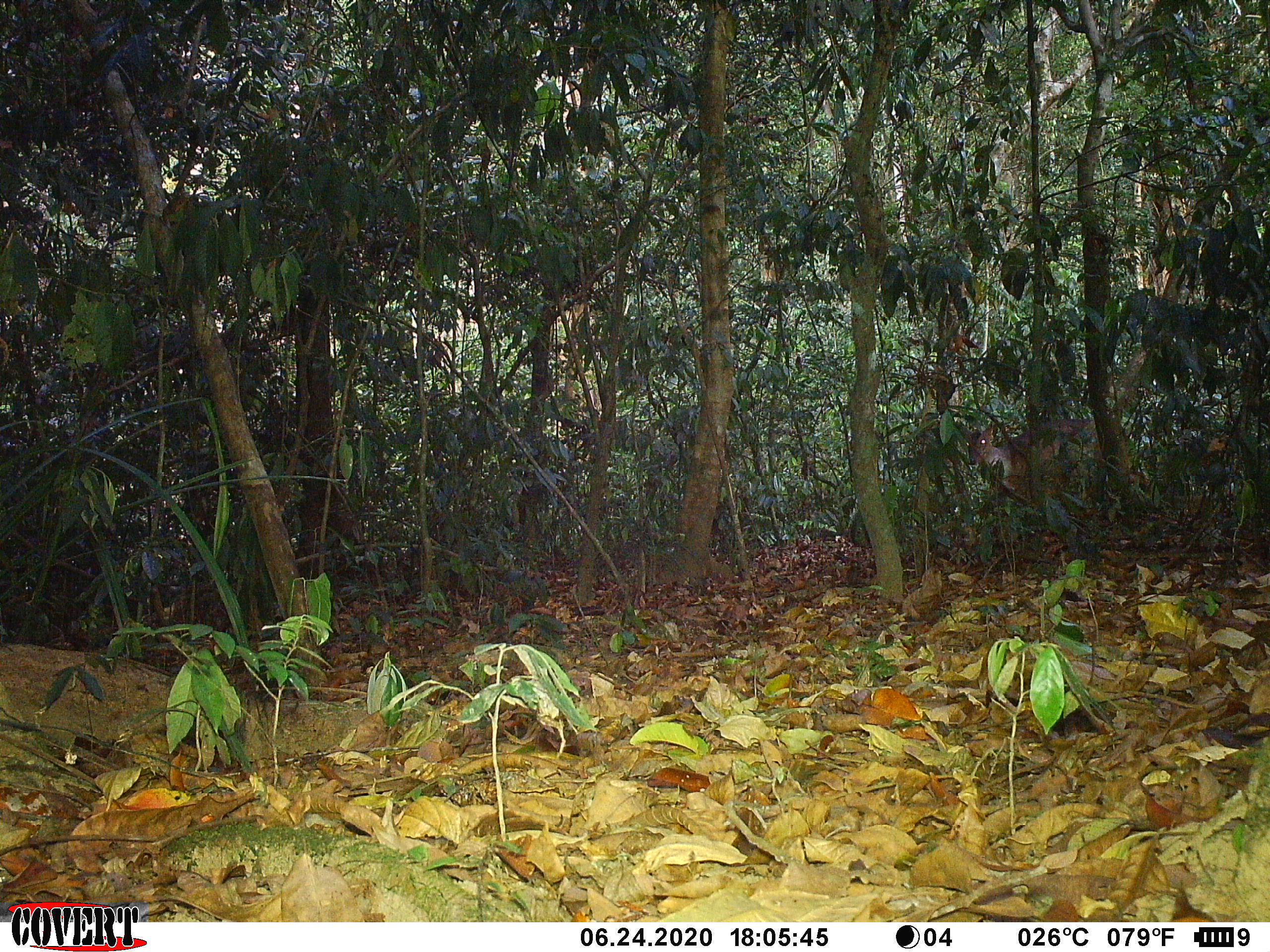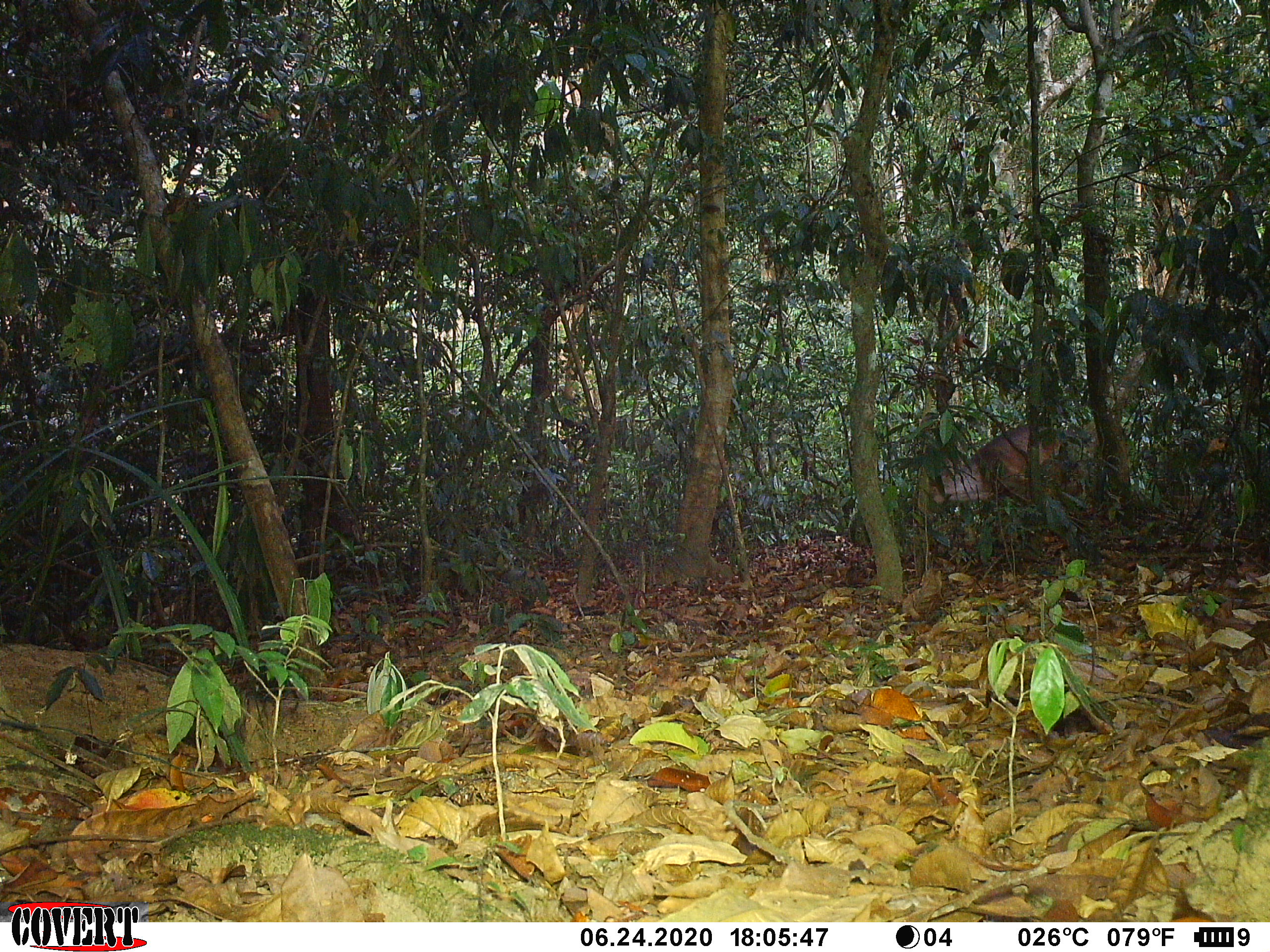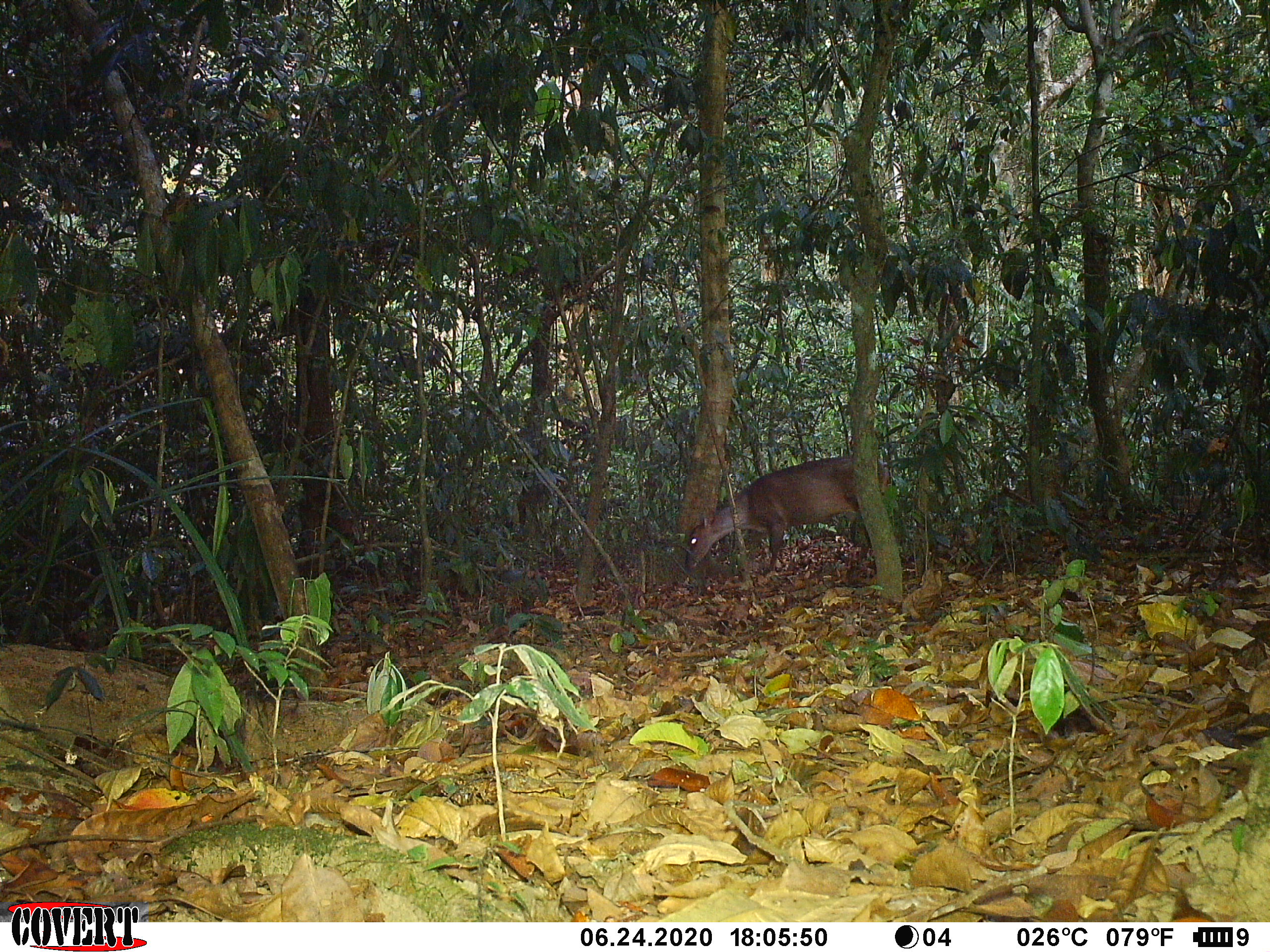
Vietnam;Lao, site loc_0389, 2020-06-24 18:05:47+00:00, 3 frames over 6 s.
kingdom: Animalia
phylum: Chordata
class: Mammalia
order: Artiodactyla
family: Cervidae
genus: Muntiacus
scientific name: Muntiacus vuquangensis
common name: large-antlered muntjac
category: large antlered muntjac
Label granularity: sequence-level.